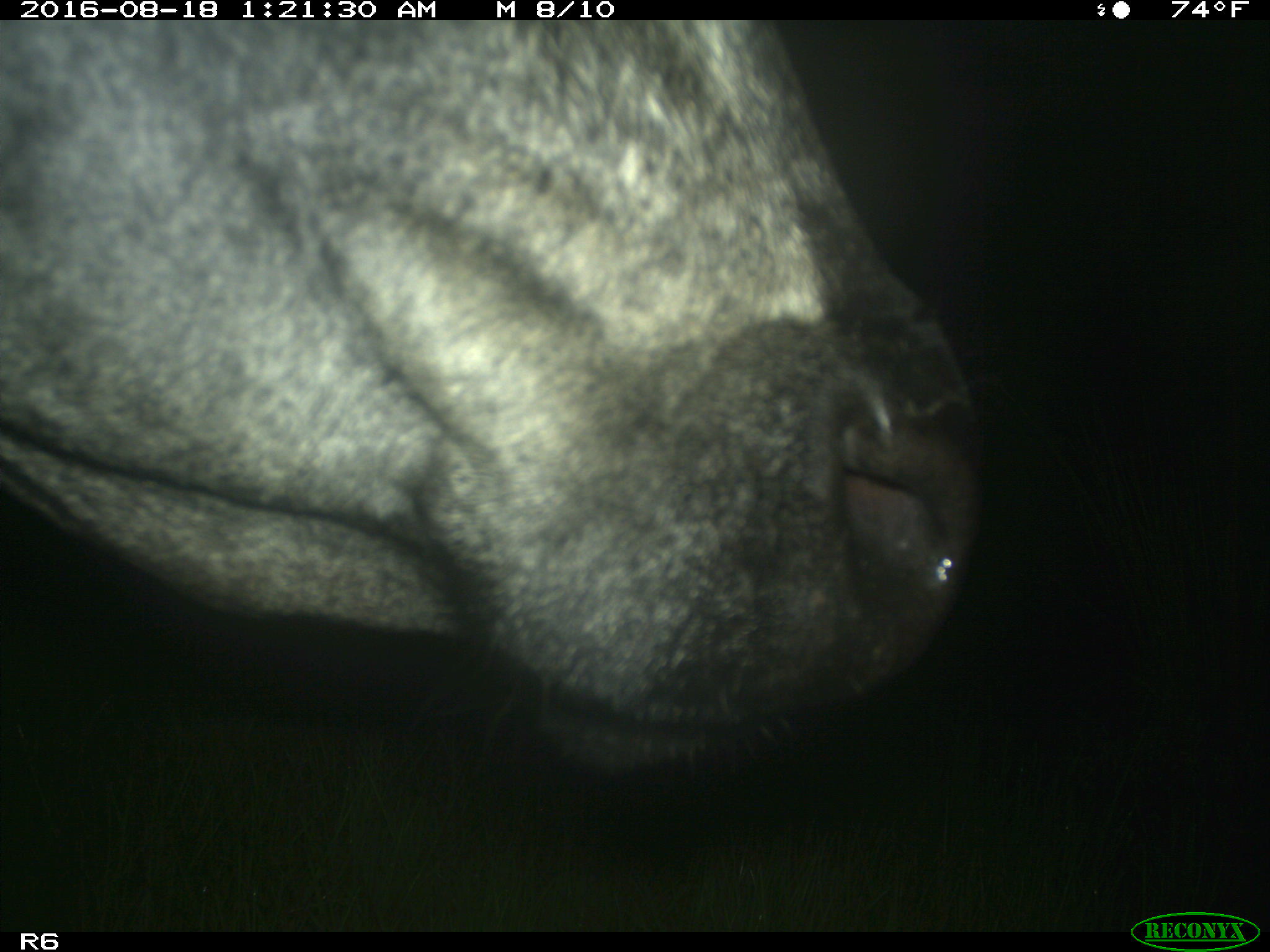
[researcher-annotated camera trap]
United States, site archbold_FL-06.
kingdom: Animalia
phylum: Chordata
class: Mammalia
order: Artiodactyla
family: Bovidae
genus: Bos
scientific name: Bos taurus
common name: domestic cow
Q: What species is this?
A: Bos taurus (domestic cow).